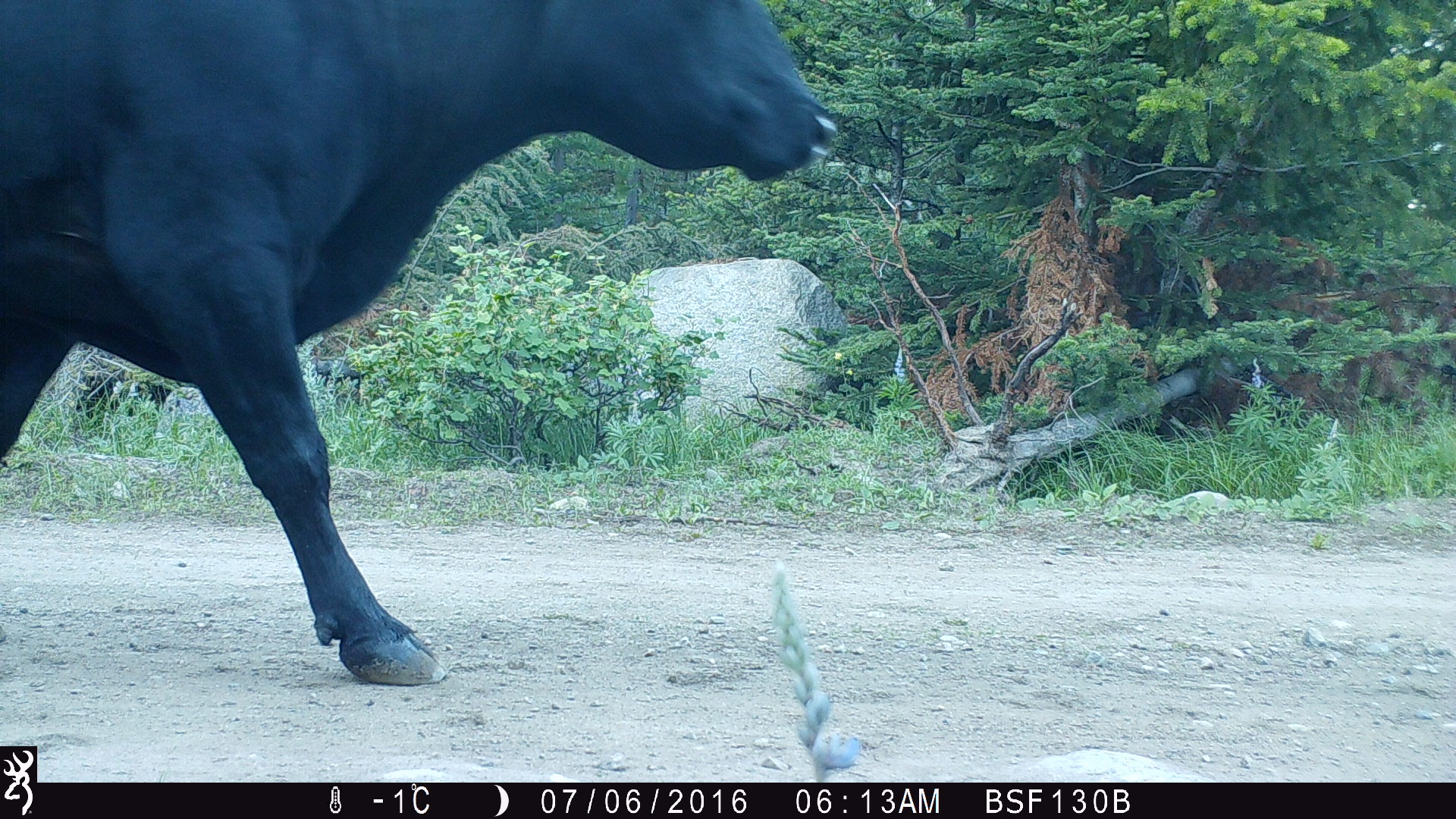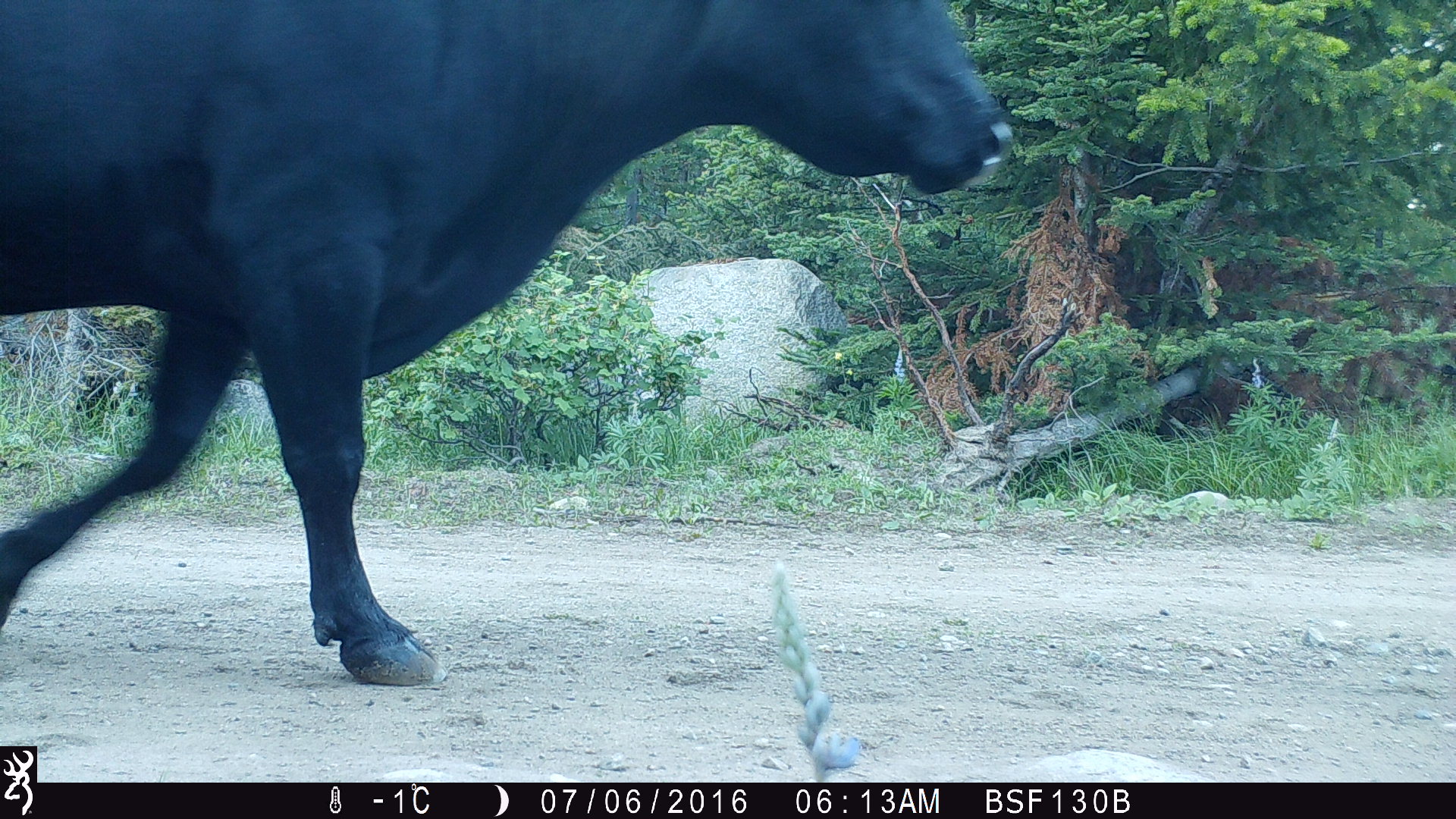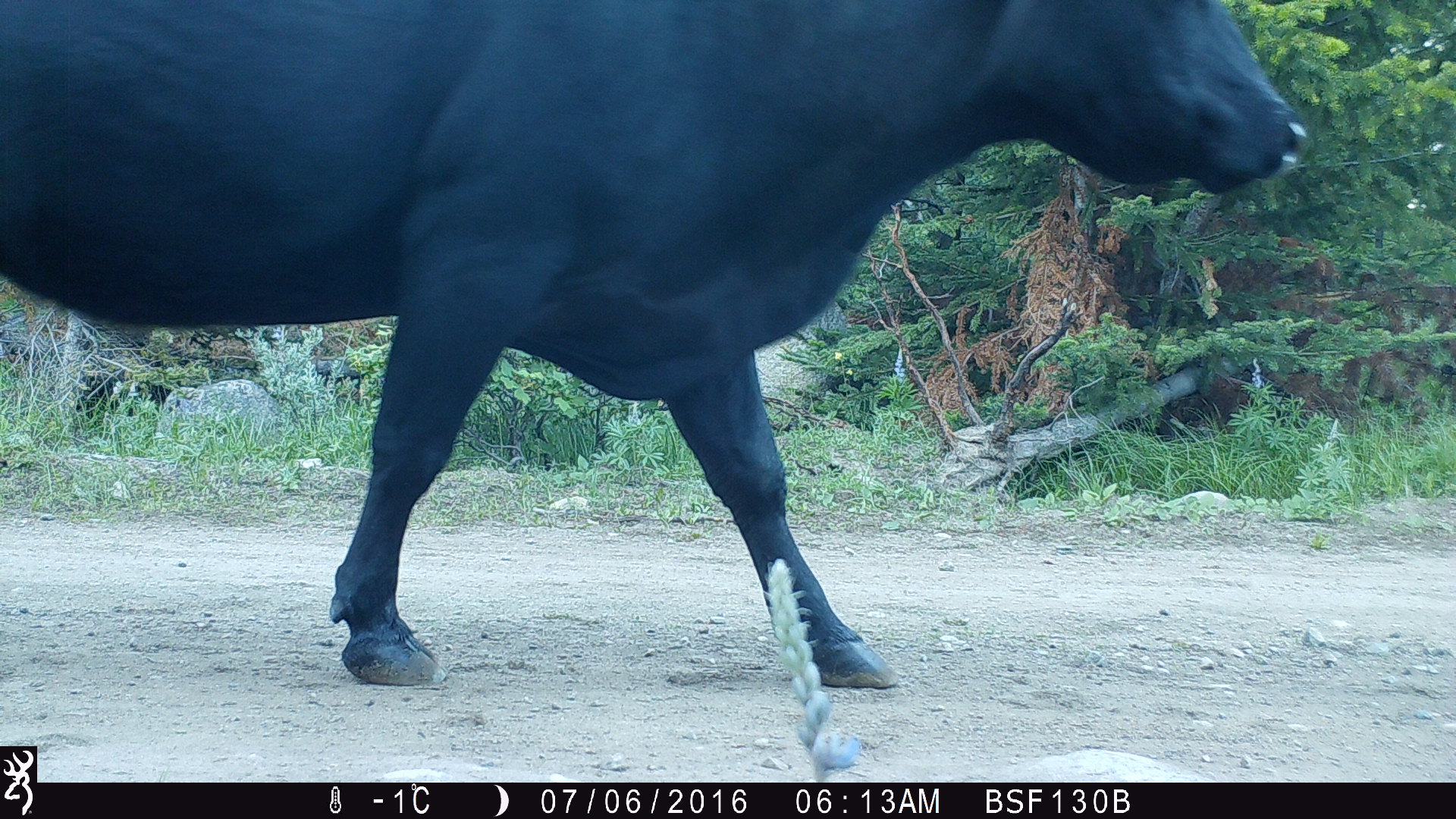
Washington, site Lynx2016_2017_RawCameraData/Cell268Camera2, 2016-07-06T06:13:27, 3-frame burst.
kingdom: Animalia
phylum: Chordata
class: Mammalia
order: Artiodactyla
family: Bovidae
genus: Bos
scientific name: Bos taurus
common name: domestic cattle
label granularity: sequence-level